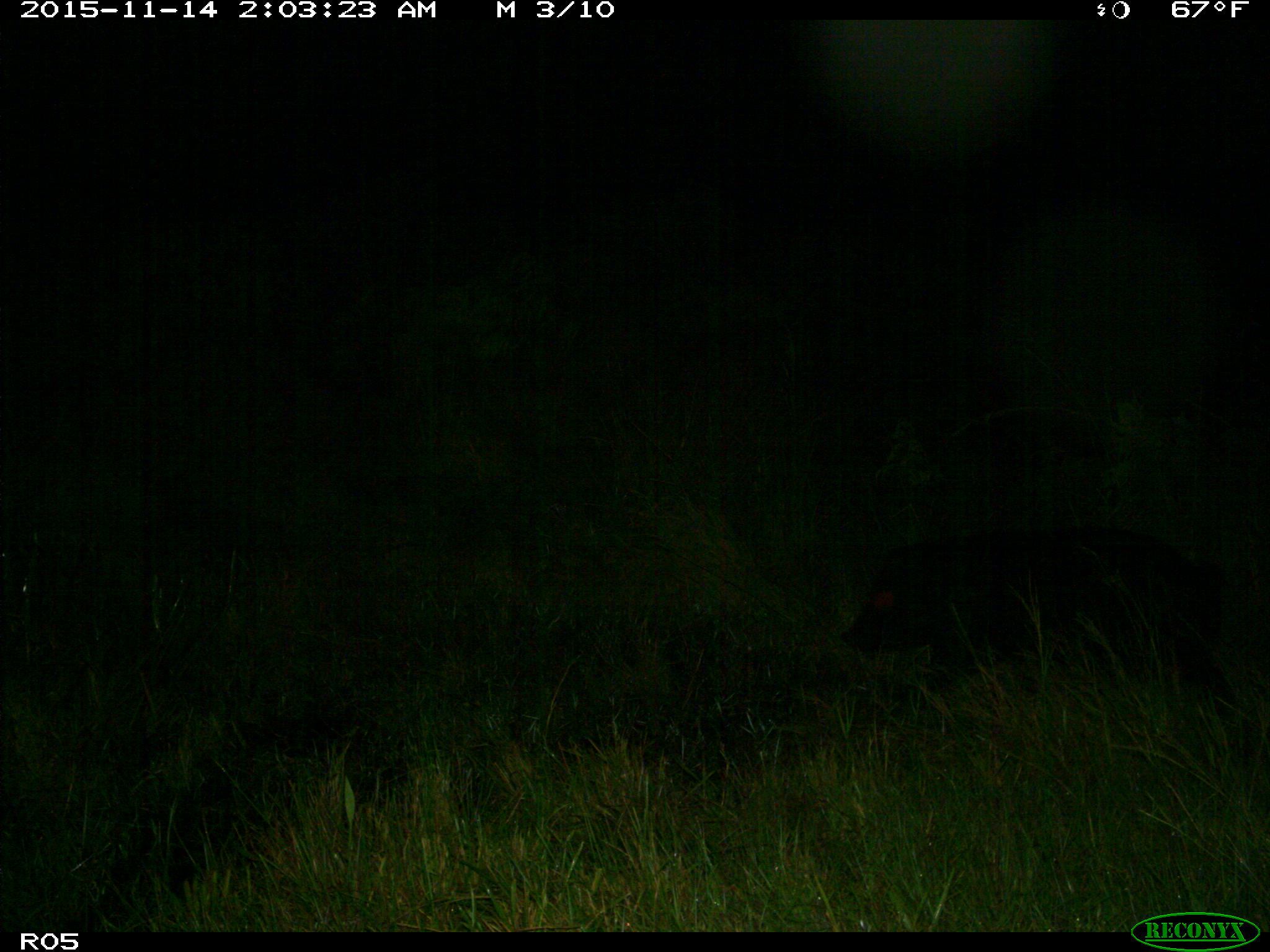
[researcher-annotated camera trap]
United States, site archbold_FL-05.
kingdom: Animalia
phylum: Chordata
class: Mammalia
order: Artiodactyla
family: Suidae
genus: Sus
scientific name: Sus scrofa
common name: wild boar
Sus scrofa (wild boar).